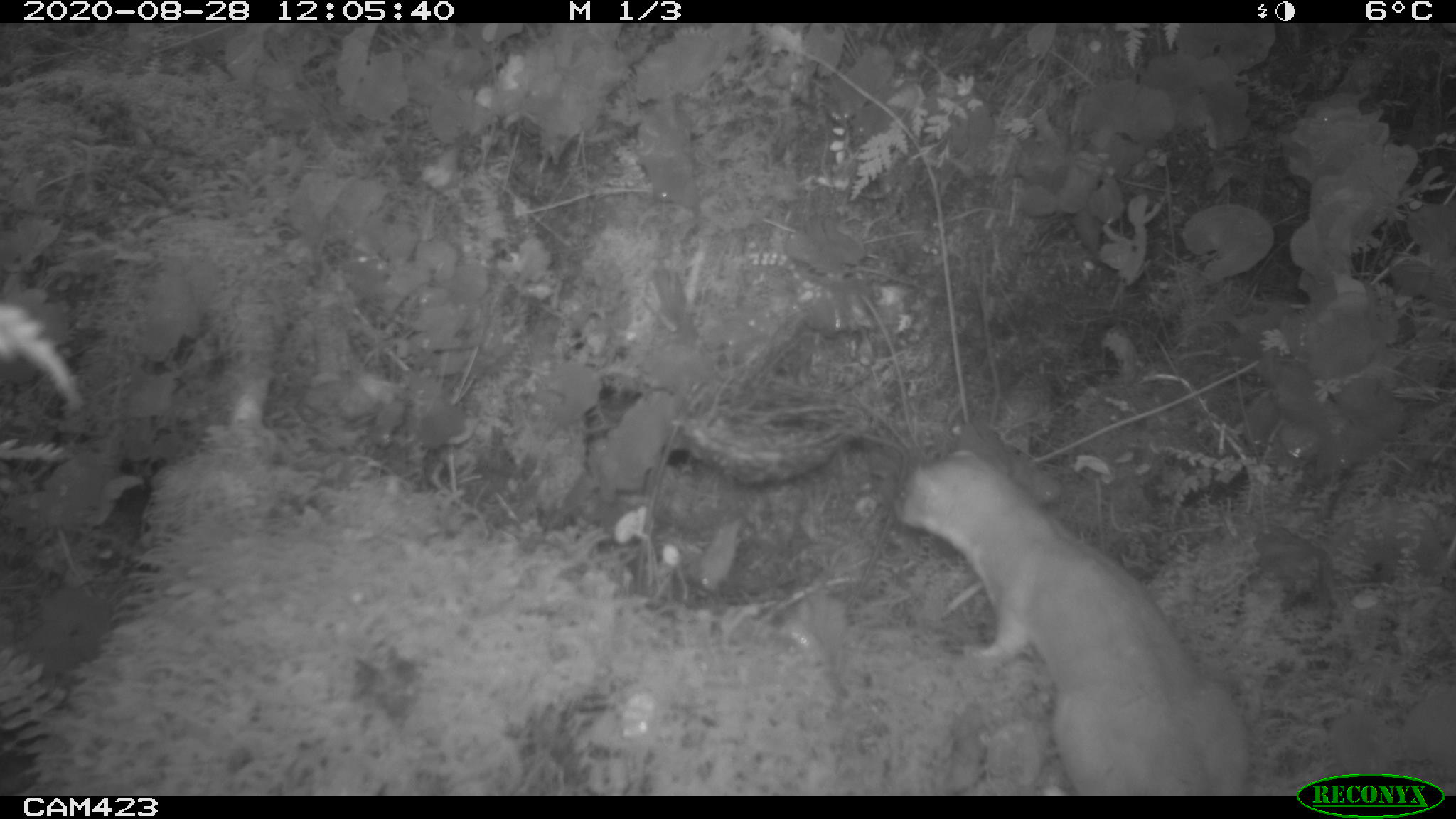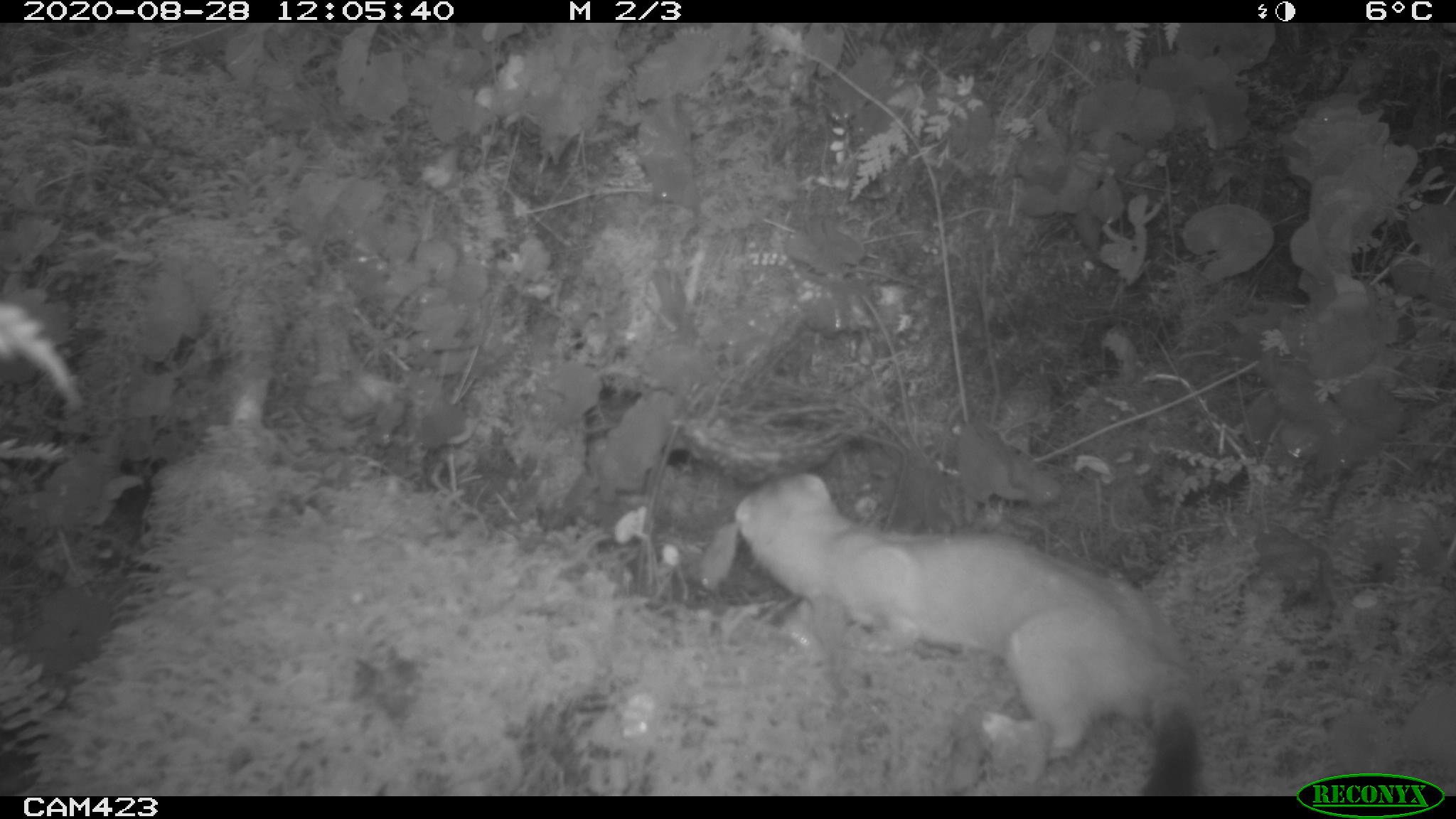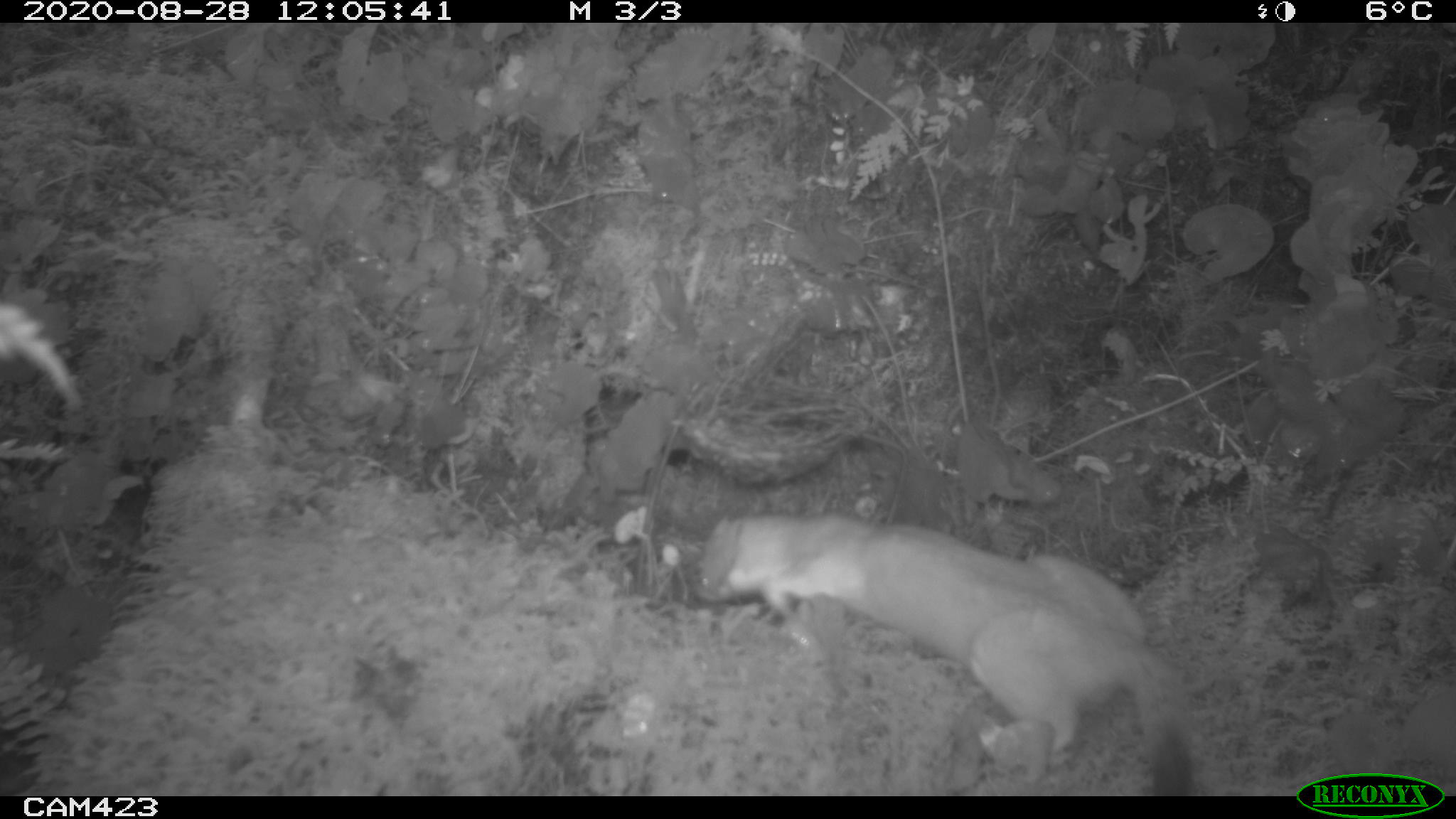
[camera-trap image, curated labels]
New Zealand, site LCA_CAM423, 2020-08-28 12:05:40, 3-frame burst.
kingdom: Animalia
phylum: Chordata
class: Mammalia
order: Carnivora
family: Mustelidae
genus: Mustela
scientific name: Mustela erminea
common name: stoat